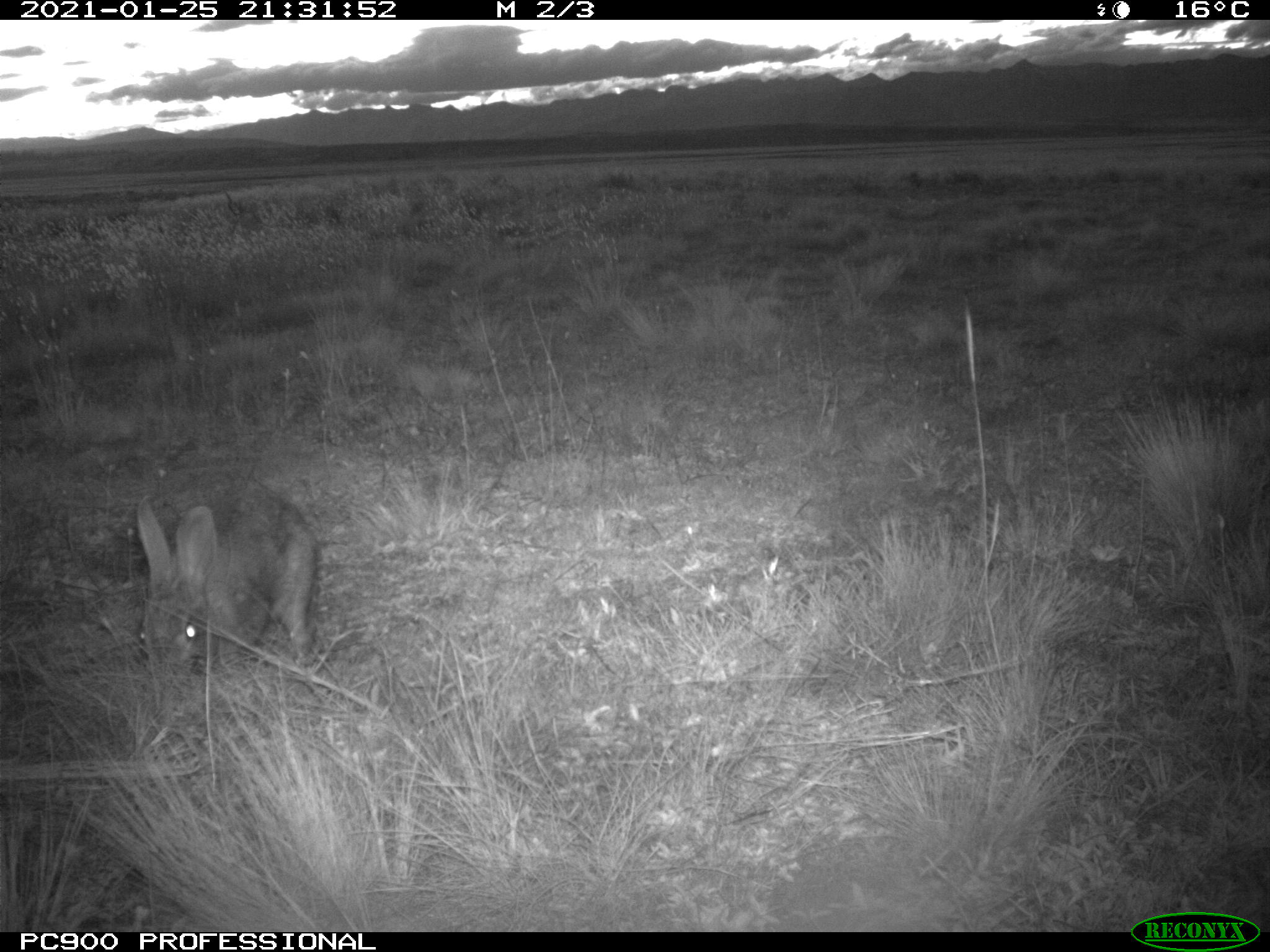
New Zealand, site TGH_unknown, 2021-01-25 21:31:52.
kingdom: Animalia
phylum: Chordata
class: Mammalia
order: Lagomorpha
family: Leporidae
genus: Oryctolagus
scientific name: Oryctolagus cuniculus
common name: european rabbit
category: rabbit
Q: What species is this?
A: Rabbit (european rabbit) (Oryctolagus cuniculus).